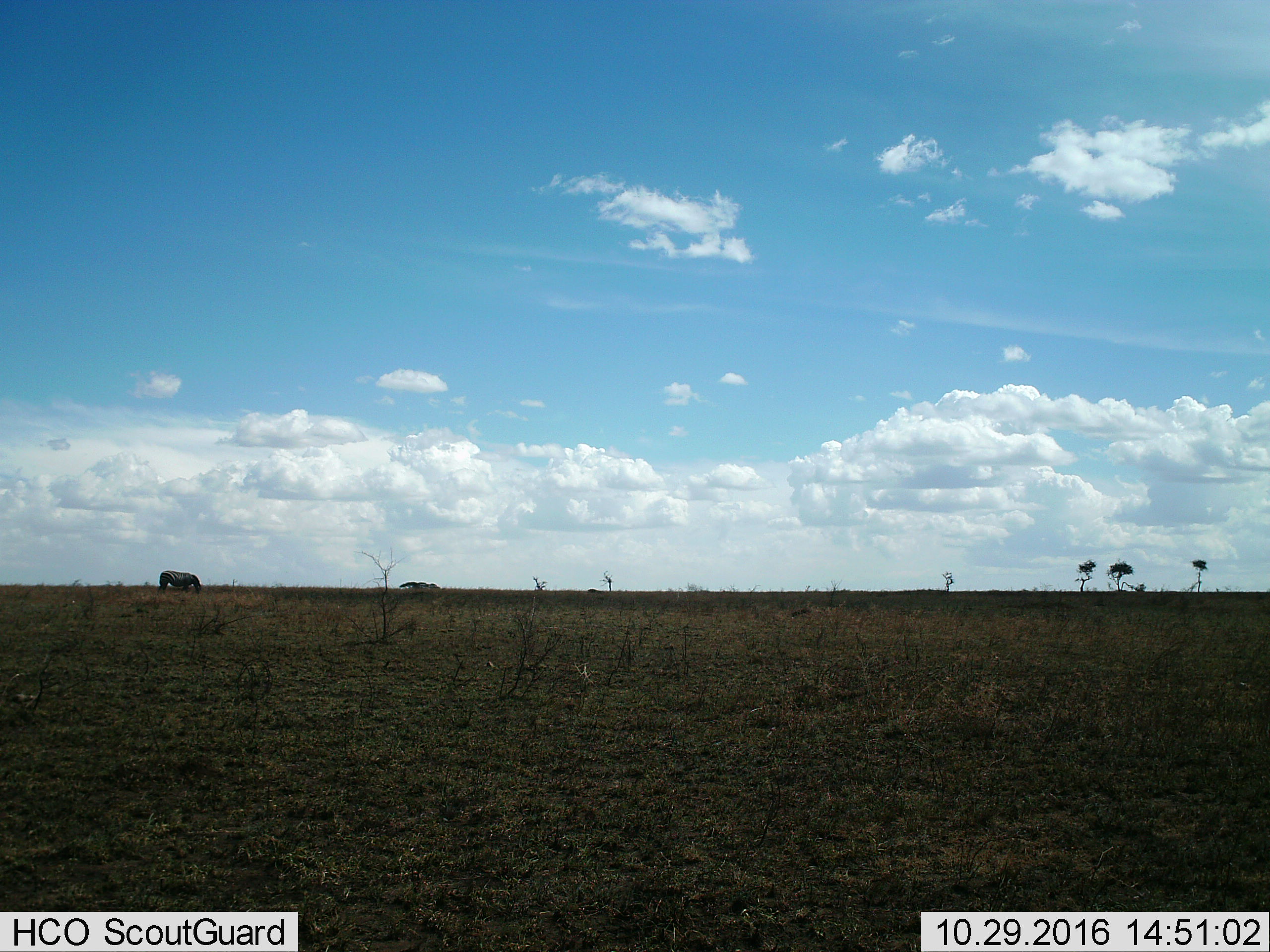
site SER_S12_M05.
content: unidentified animal